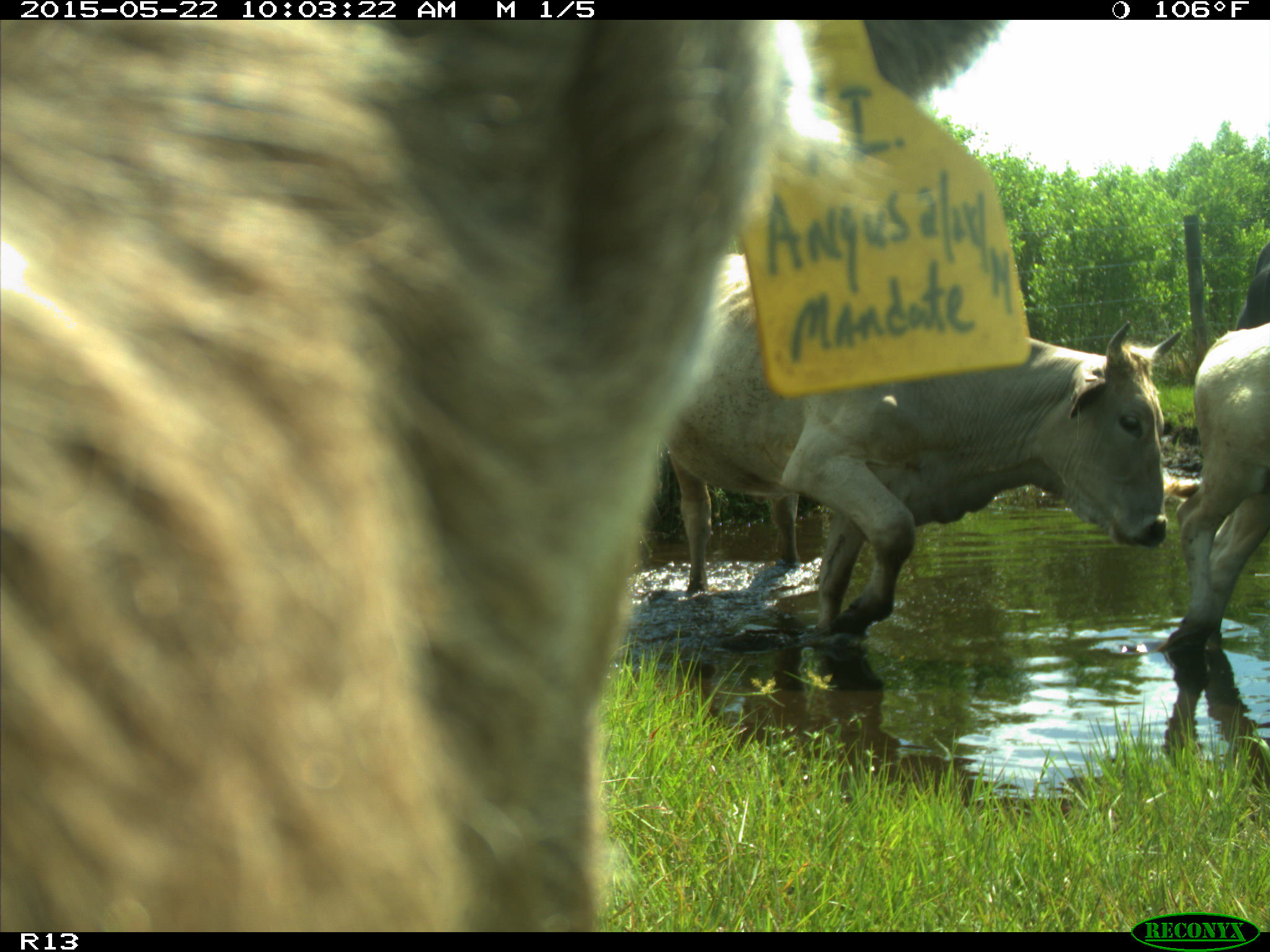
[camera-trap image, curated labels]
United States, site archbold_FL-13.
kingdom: Animalia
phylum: Chordata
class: Mammalia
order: Artiodactyla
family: Bovidae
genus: Bos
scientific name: Bos taurus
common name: domestic cow